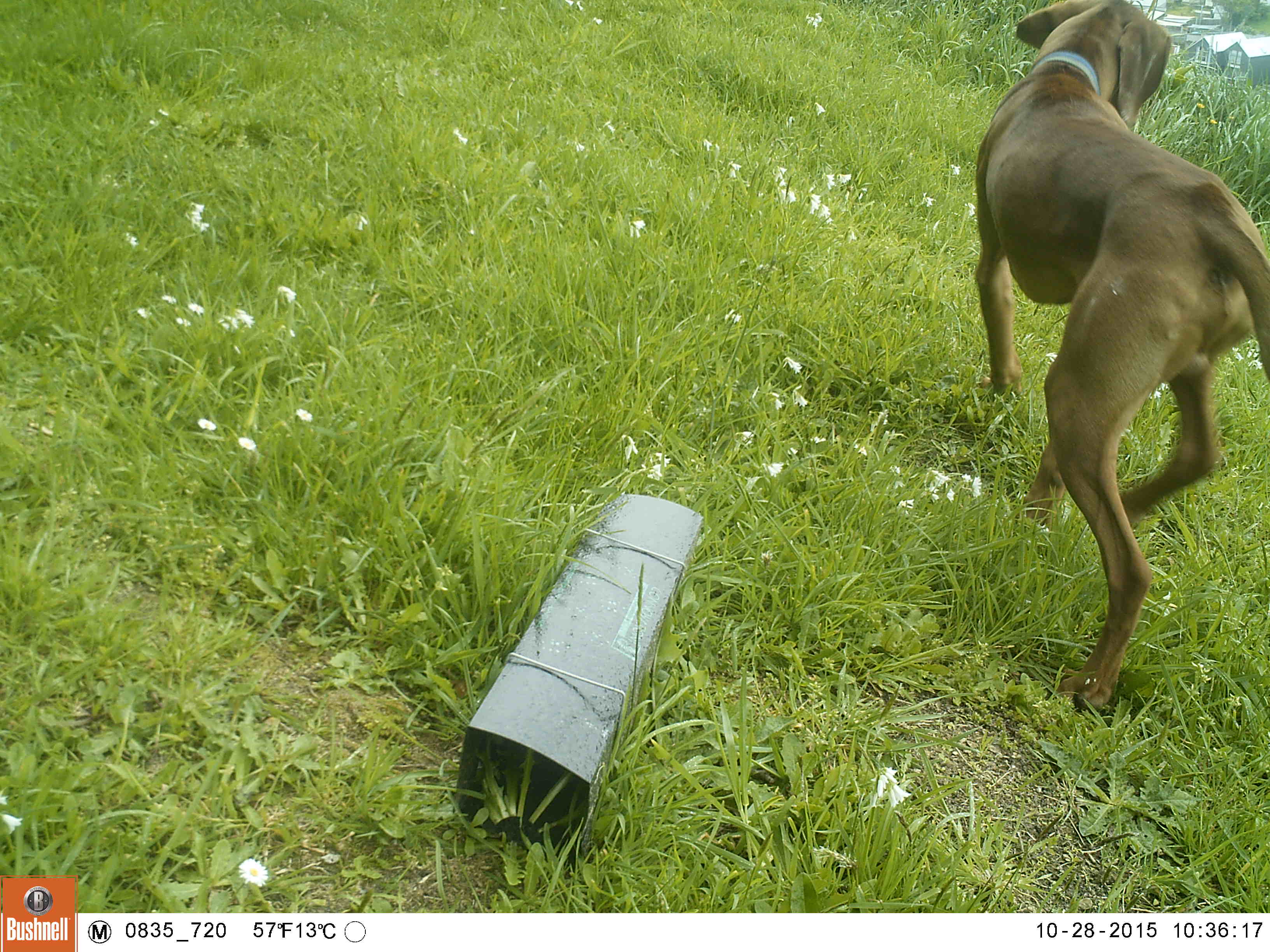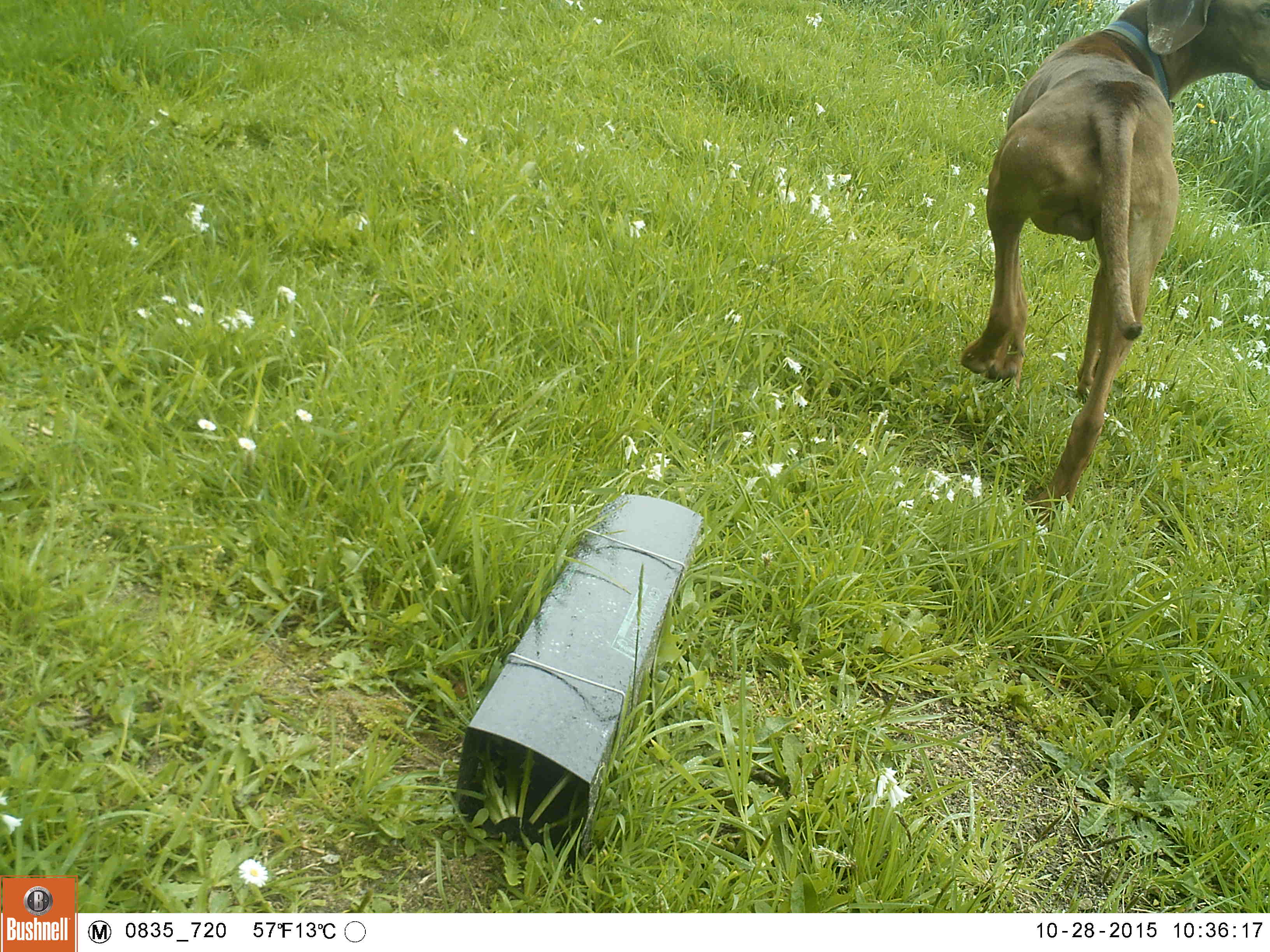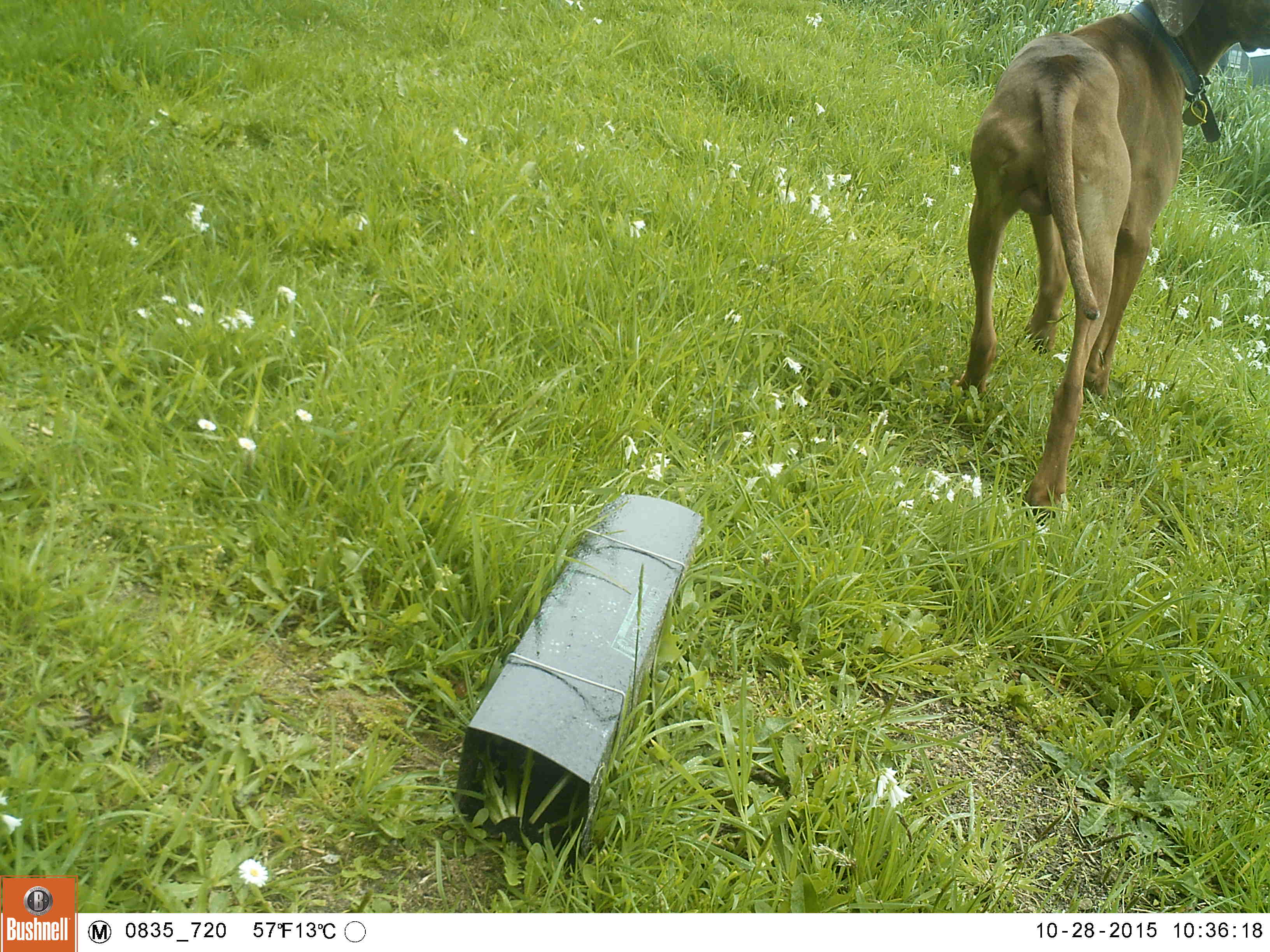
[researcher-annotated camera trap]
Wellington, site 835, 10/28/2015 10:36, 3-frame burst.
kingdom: Animalia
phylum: Chordata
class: Mammalia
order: Carnivora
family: Canidae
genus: Canis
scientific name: Canis familiaris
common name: dog